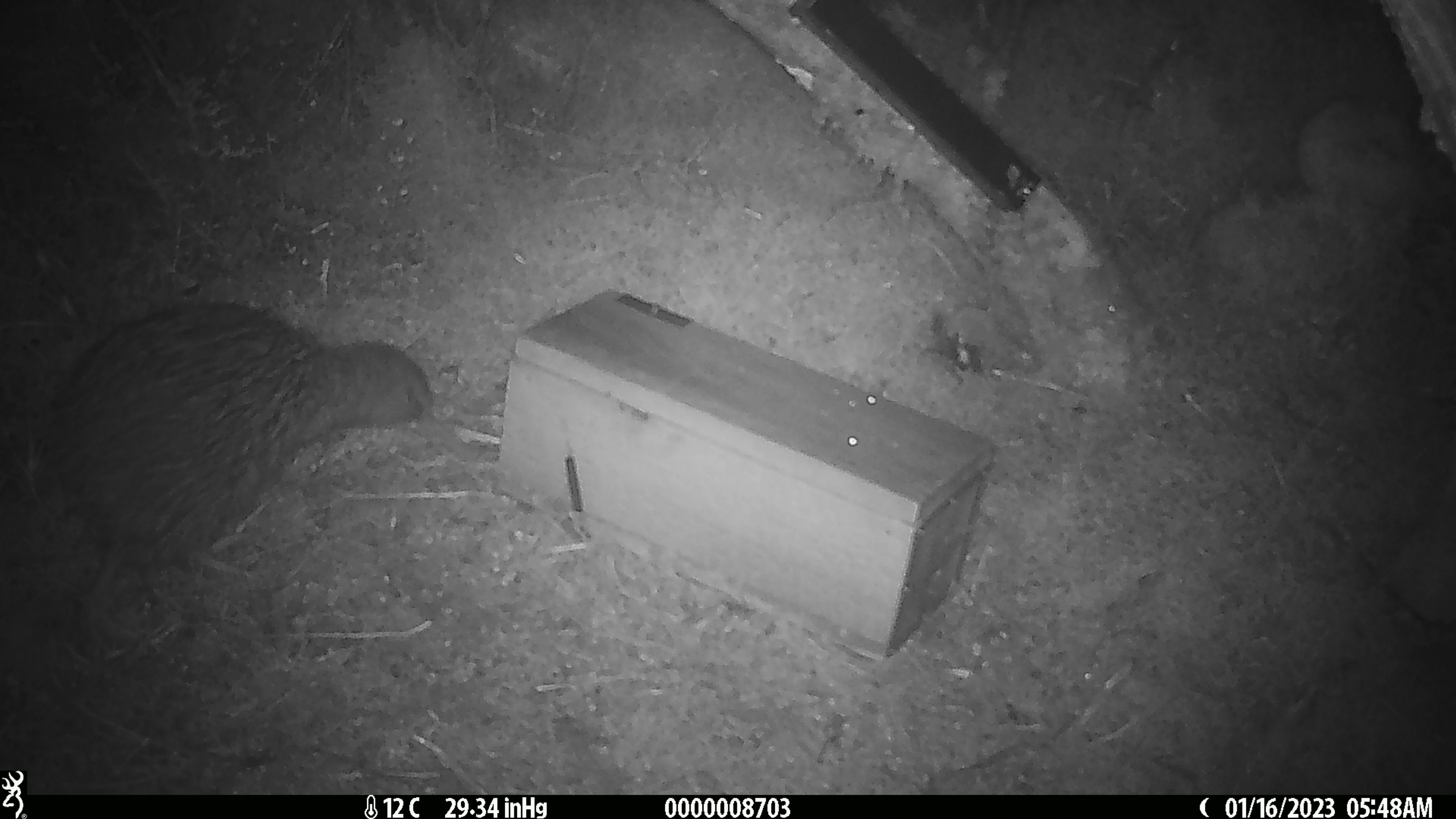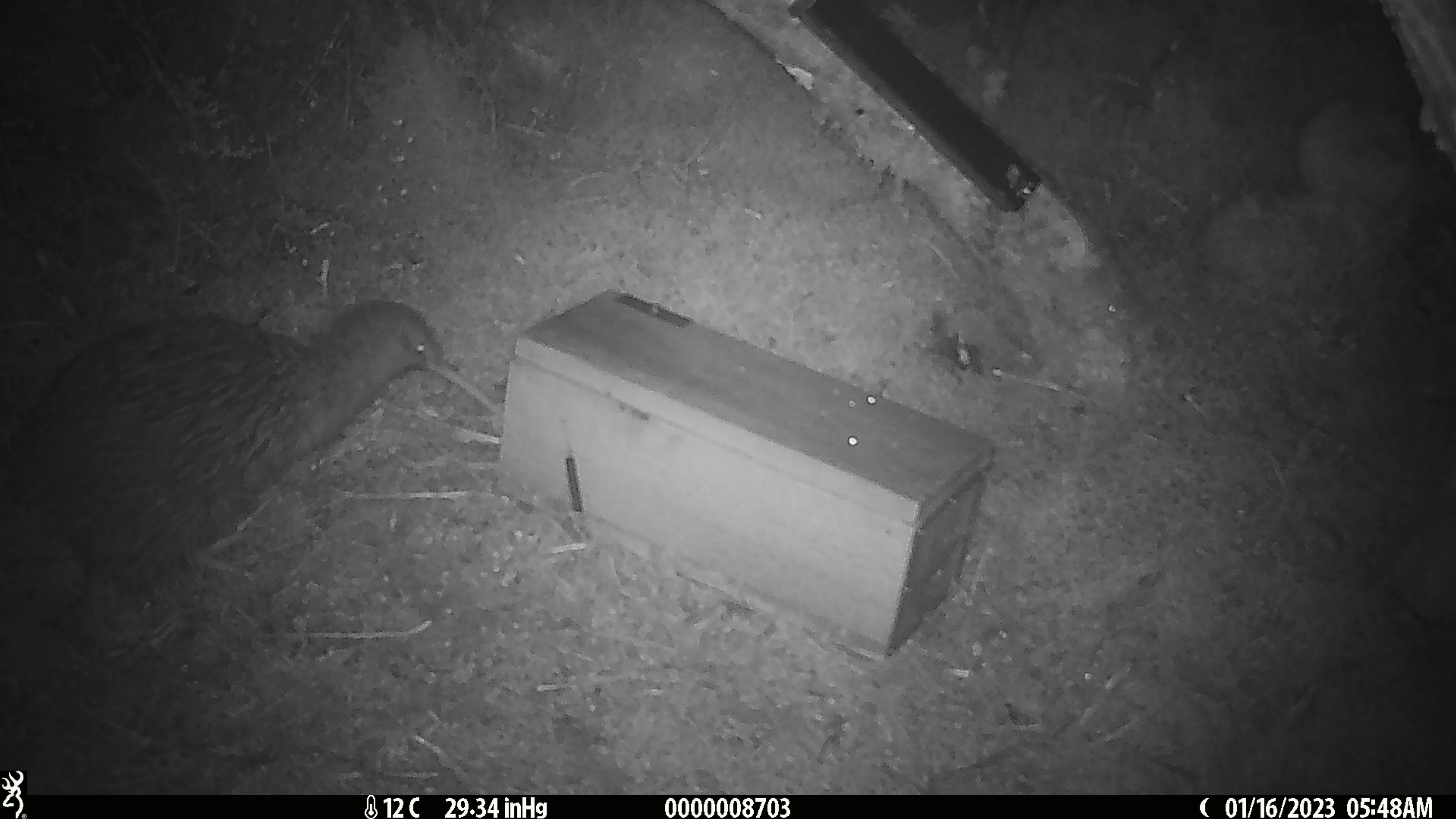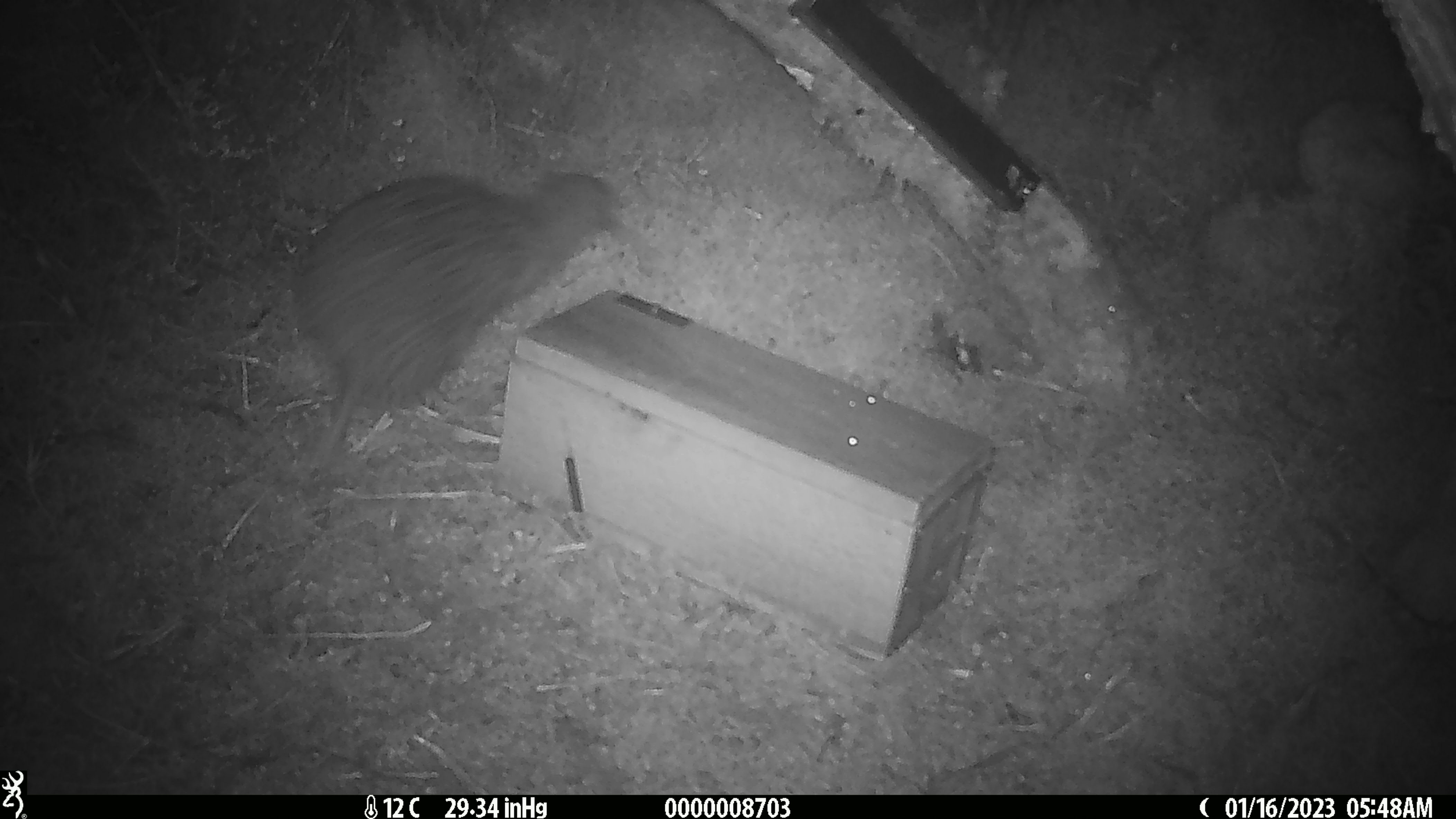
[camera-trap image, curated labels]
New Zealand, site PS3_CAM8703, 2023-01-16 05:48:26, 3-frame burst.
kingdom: Animalia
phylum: Chordata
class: Aves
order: Apterygiformes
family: Apterygidae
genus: Apteryx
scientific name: Apteryx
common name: kiwi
Kiwi (Apteryx).